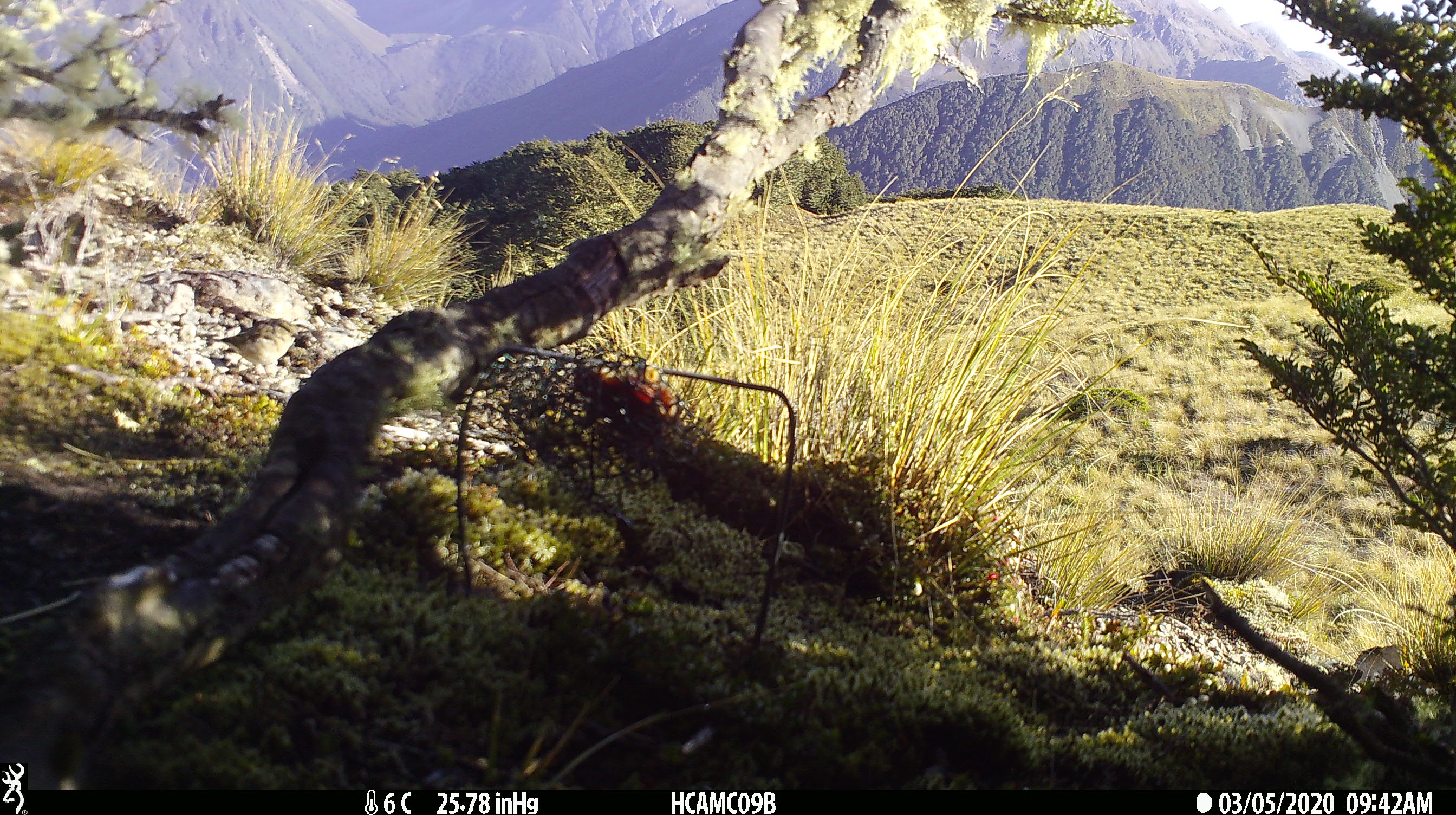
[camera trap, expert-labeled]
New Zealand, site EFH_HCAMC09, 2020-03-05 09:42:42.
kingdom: Animalia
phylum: Chordata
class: Aves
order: Passeriformes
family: Petroicidae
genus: Petroica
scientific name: Petroica macrocephala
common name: tomtit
Tomtit (Petroica macrocephala).